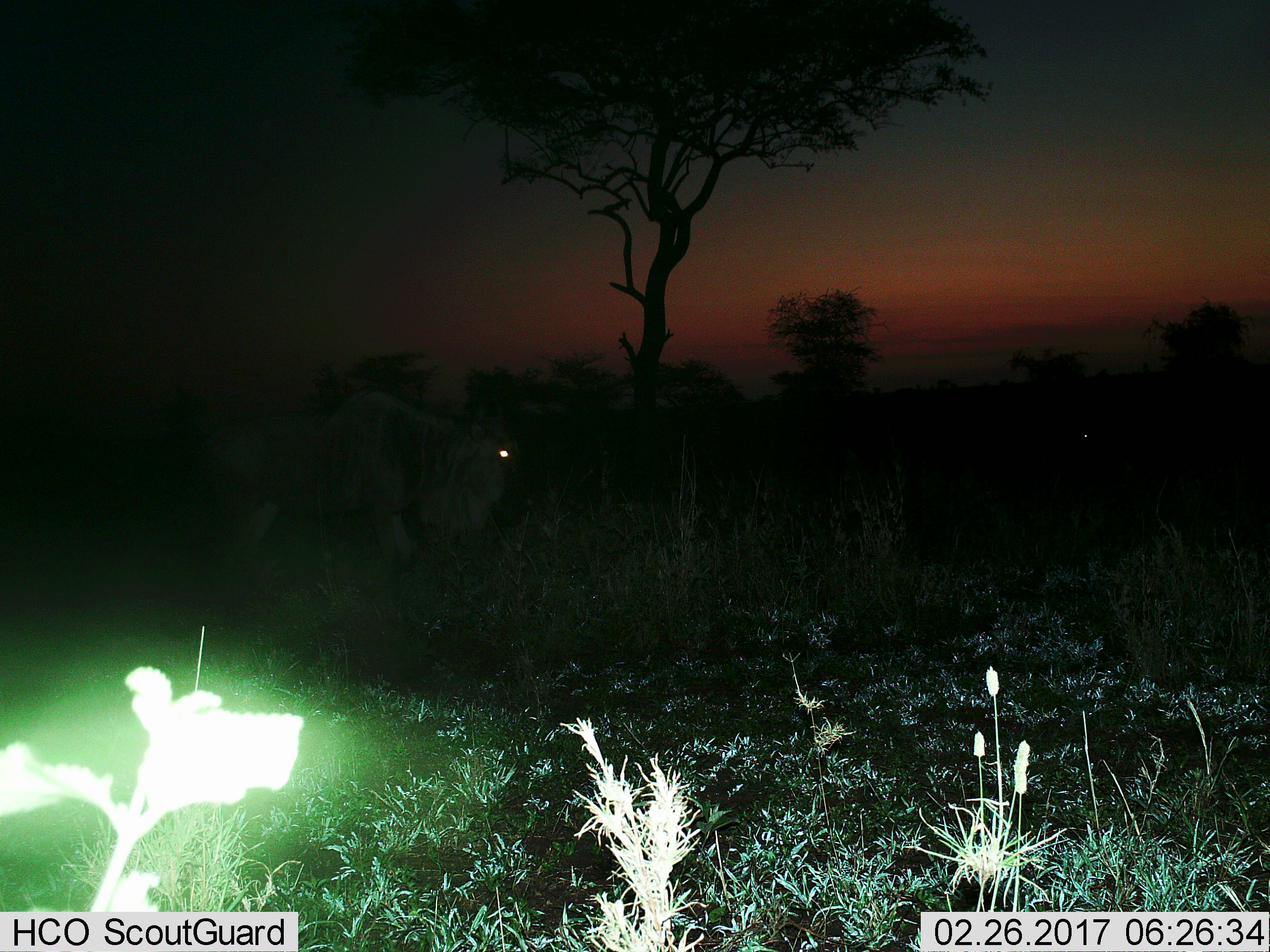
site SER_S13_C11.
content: unidentified animal